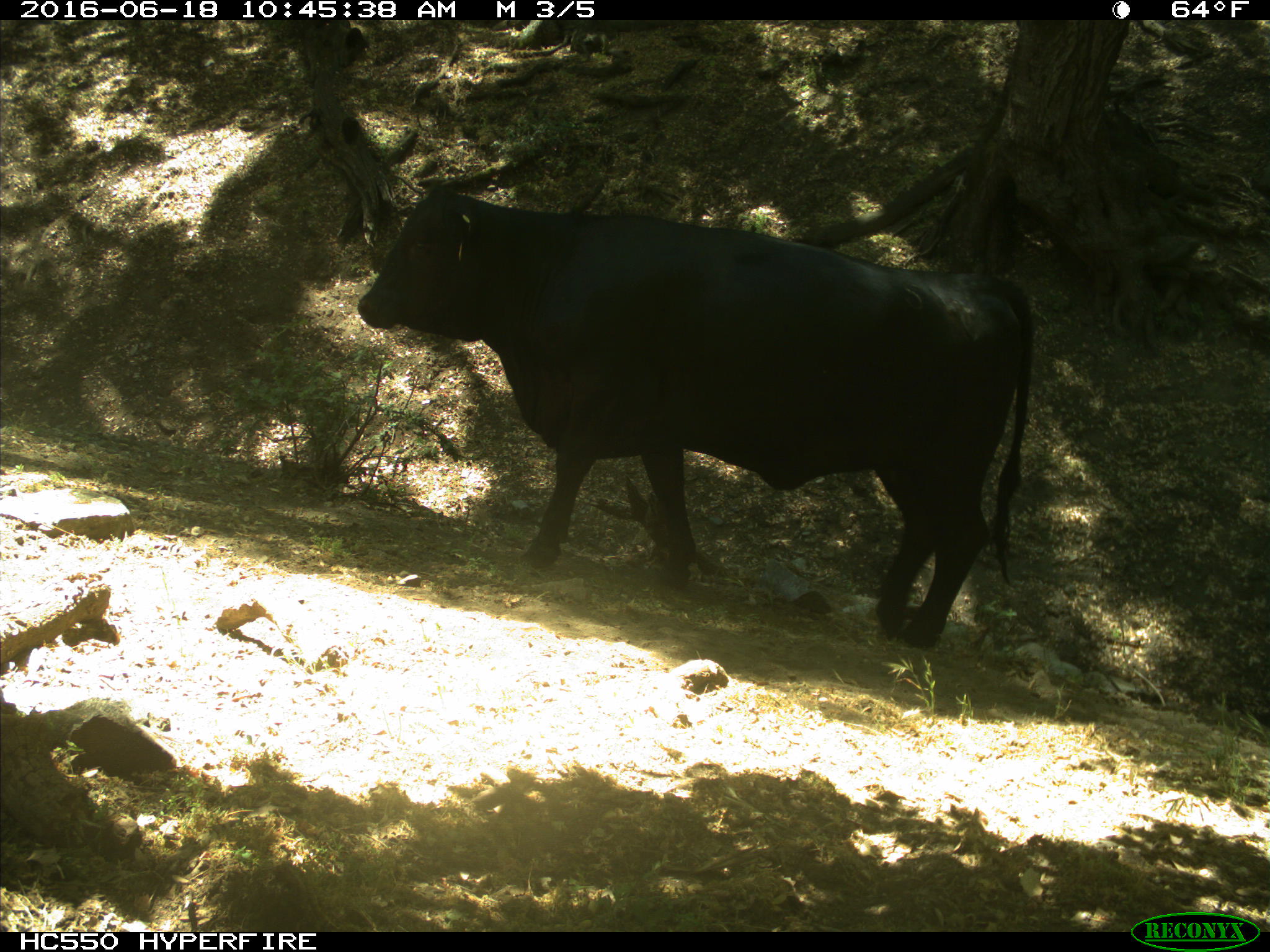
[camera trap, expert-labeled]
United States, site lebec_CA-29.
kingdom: Animalia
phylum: Chordata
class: Mammalia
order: Artiodactyla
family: Bovidae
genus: Bos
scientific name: Bos taurus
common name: domestic cow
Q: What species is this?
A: Bos taurus (domestic cow).